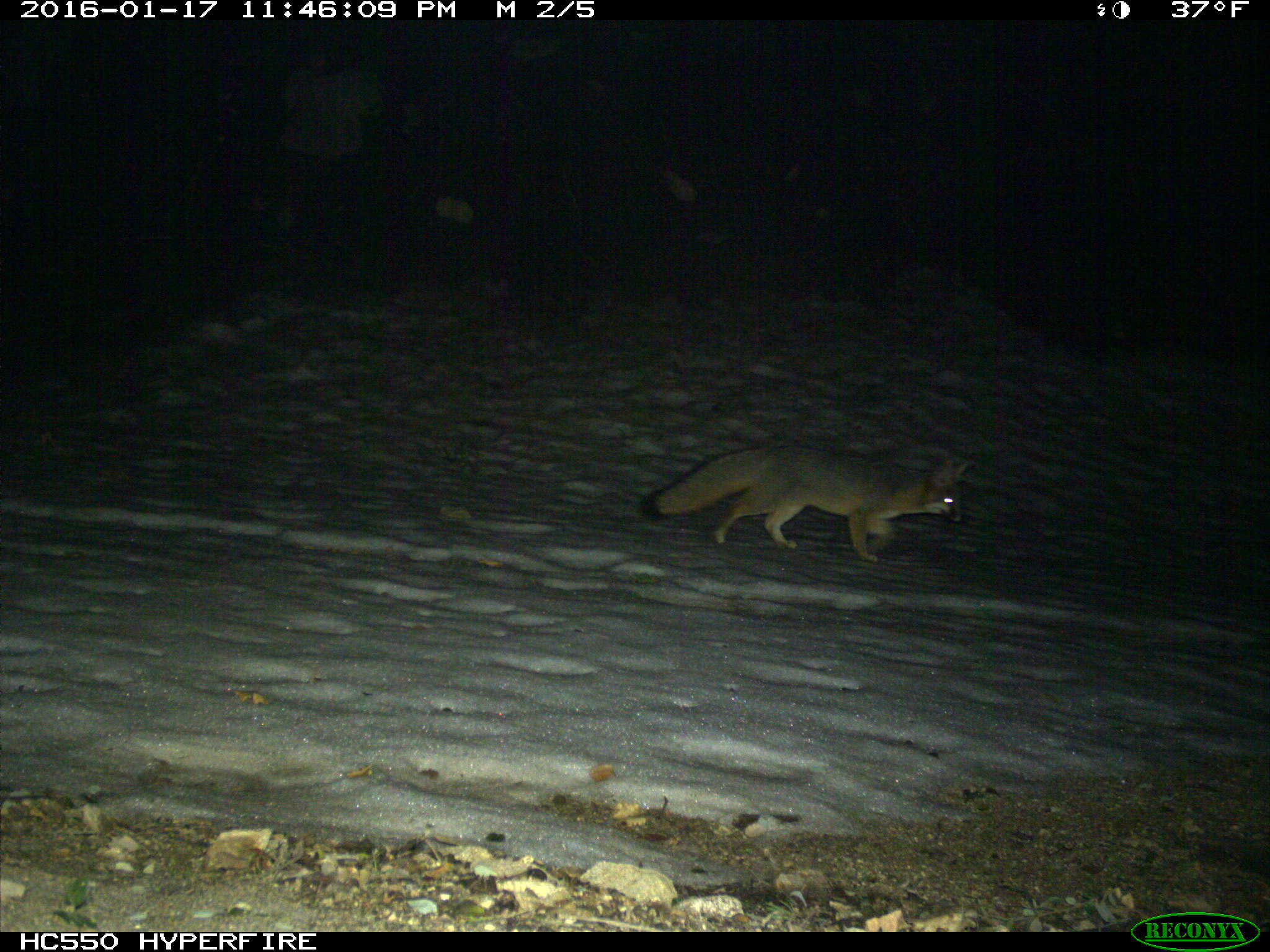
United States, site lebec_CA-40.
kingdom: Animalia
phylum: Chordata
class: Mammalia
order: Carnivora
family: Canidae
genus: Urocyon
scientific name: Urocyon cinereoargenteus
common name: gray fox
Urocyon cinereoargenteus (gray fox).